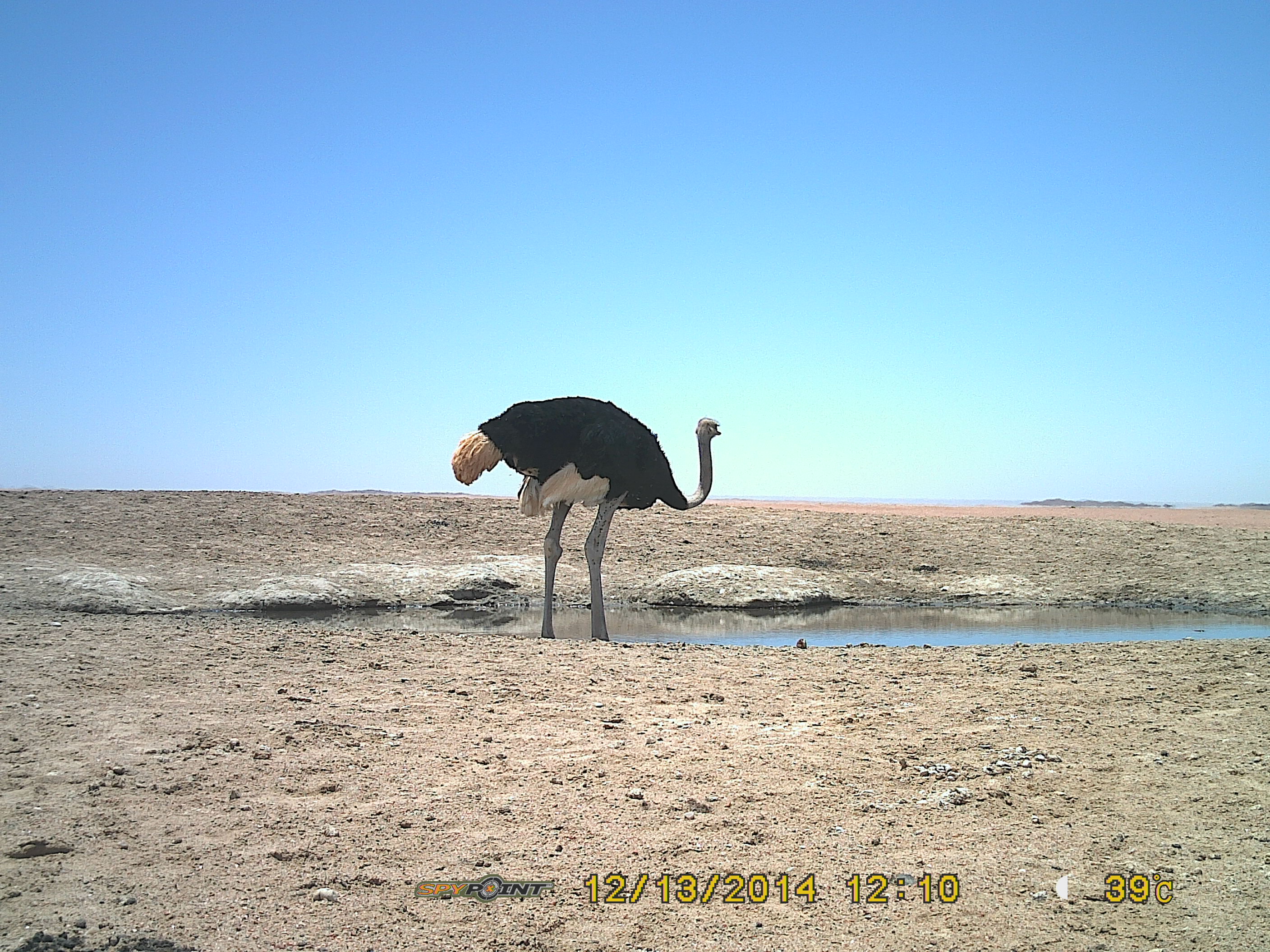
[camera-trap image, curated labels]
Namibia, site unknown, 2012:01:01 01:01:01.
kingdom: Animalia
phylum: Chordata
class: Aves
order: Struthioniformes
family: Struthionidae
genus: Struthio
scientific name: Struthio camelus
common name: common ostrich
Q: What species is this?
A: Struthio camelus (common ostrich).